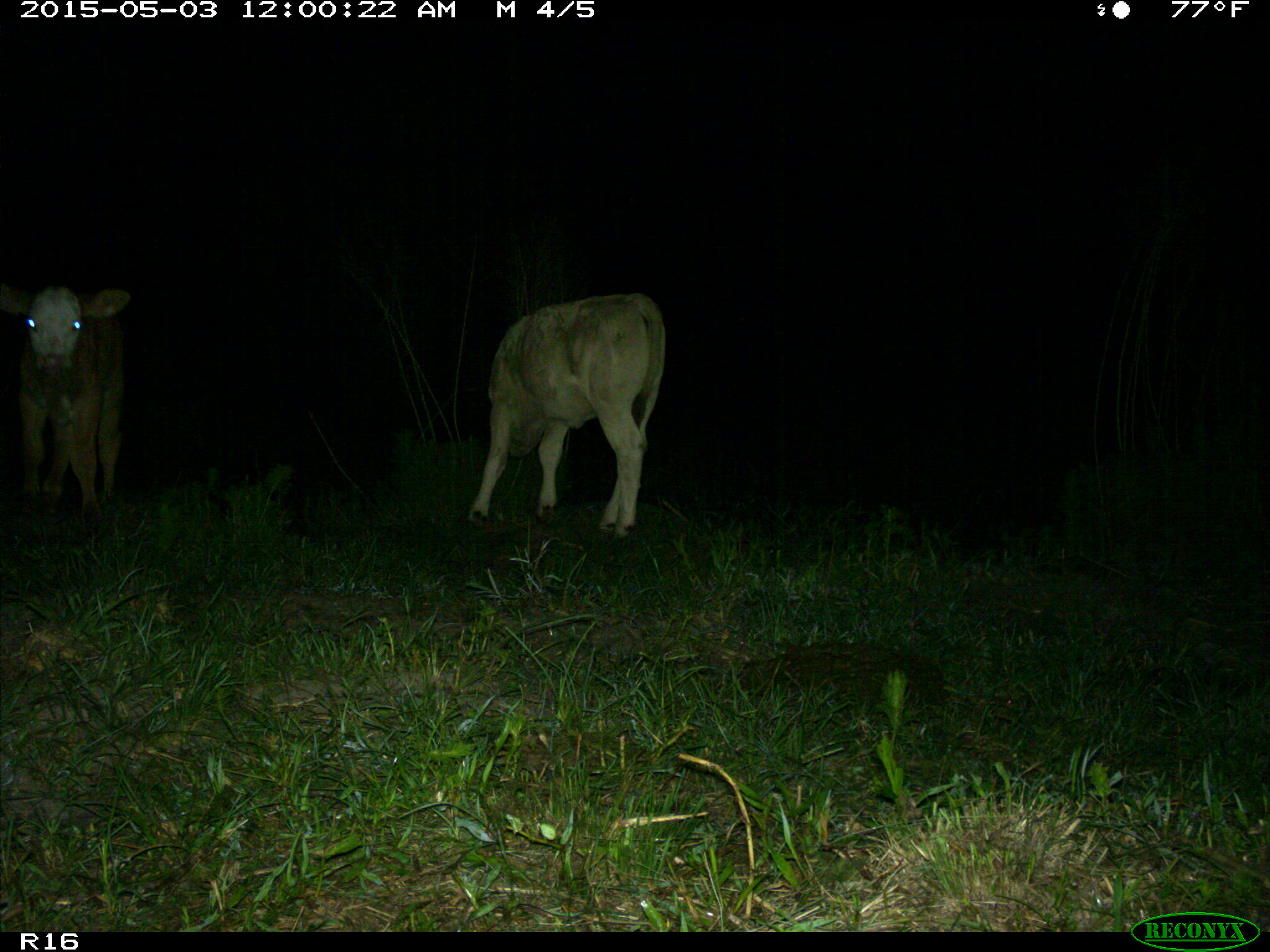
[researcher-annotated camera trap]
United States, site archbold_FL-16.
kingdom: Animalia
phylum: Chordata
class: Mammalia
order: Artiodactyla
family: Bovidae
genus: Bos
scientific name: Bos taurus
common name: domestic cow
Bos taurus (domestic cow).